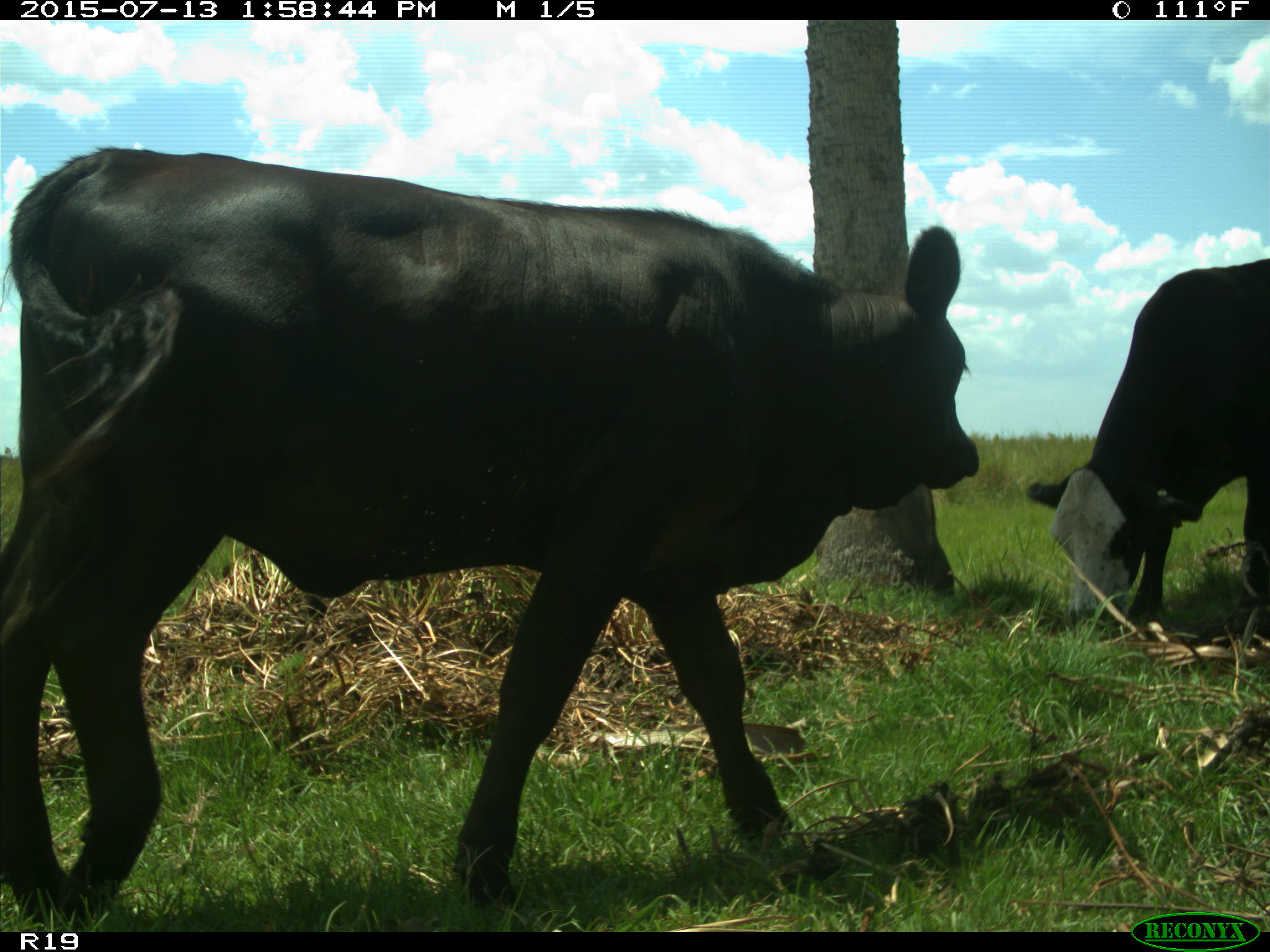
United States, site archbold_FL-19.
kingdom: Animalia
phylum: Chordata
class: Mammalia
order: Artiodactyla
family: Bovidae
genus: Bos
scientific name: Bos taurus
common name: domestic cow